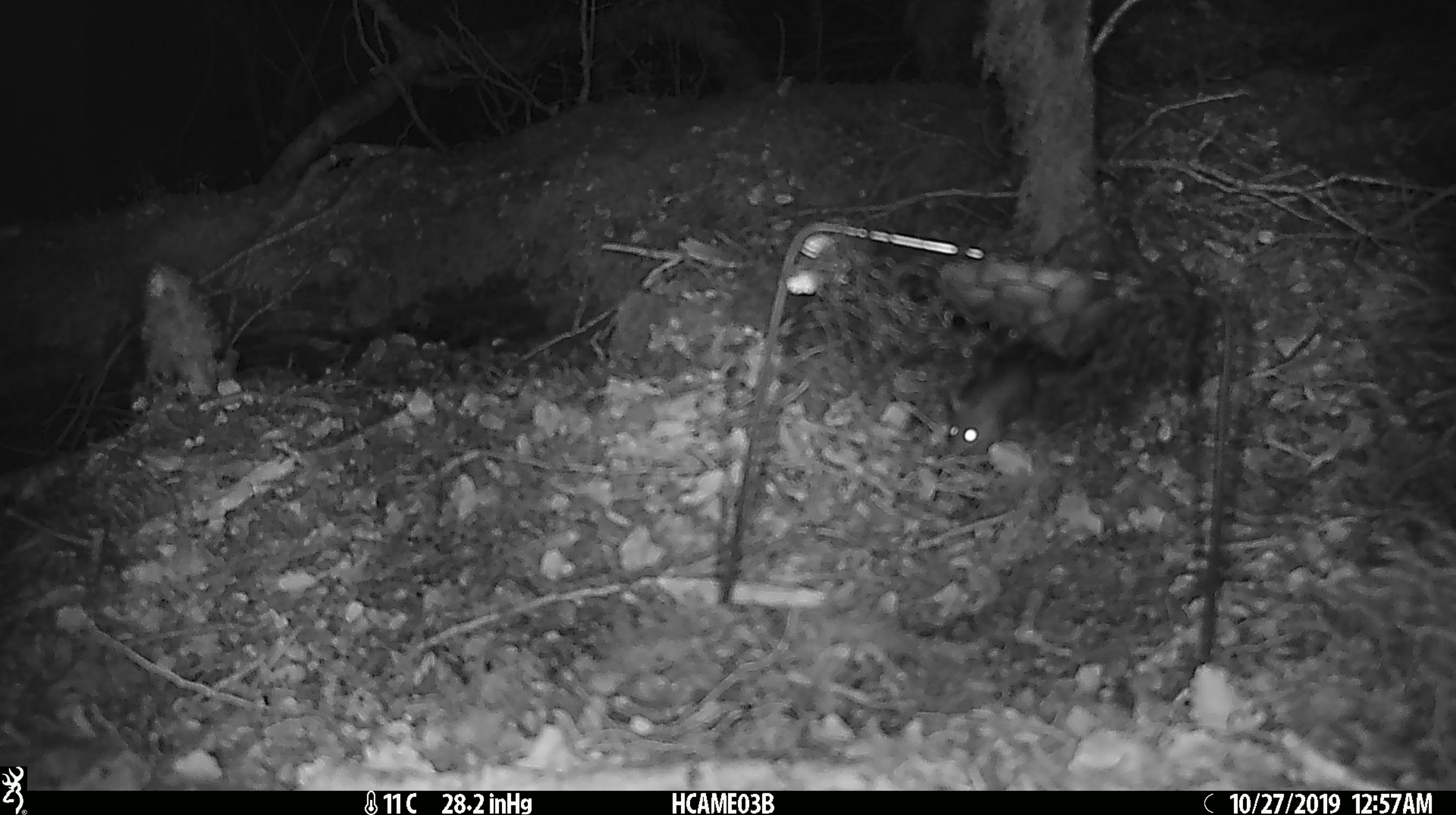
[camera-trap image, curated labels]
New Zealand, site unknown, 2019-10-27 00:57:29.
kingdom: Animalia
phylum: Chordata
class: Mammalia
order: Rodentia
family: Muridae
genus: Mus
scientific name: Mus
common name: mouse